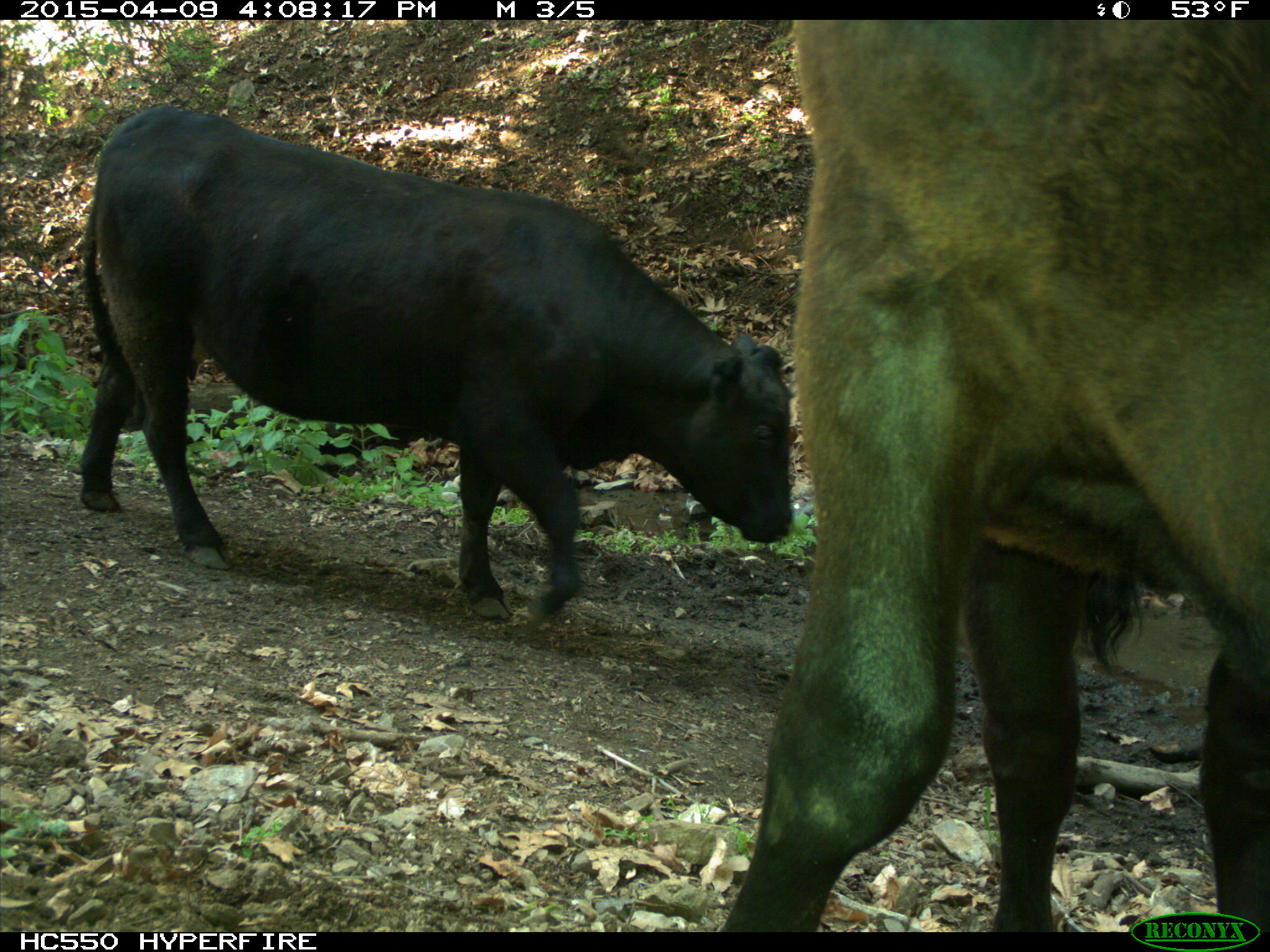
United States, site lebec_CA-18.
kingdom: Animalia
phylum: Chordata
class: Mammalia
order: Artiodactyla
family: Bovidae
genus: Bos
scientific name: Bos taurus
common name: domestic cow